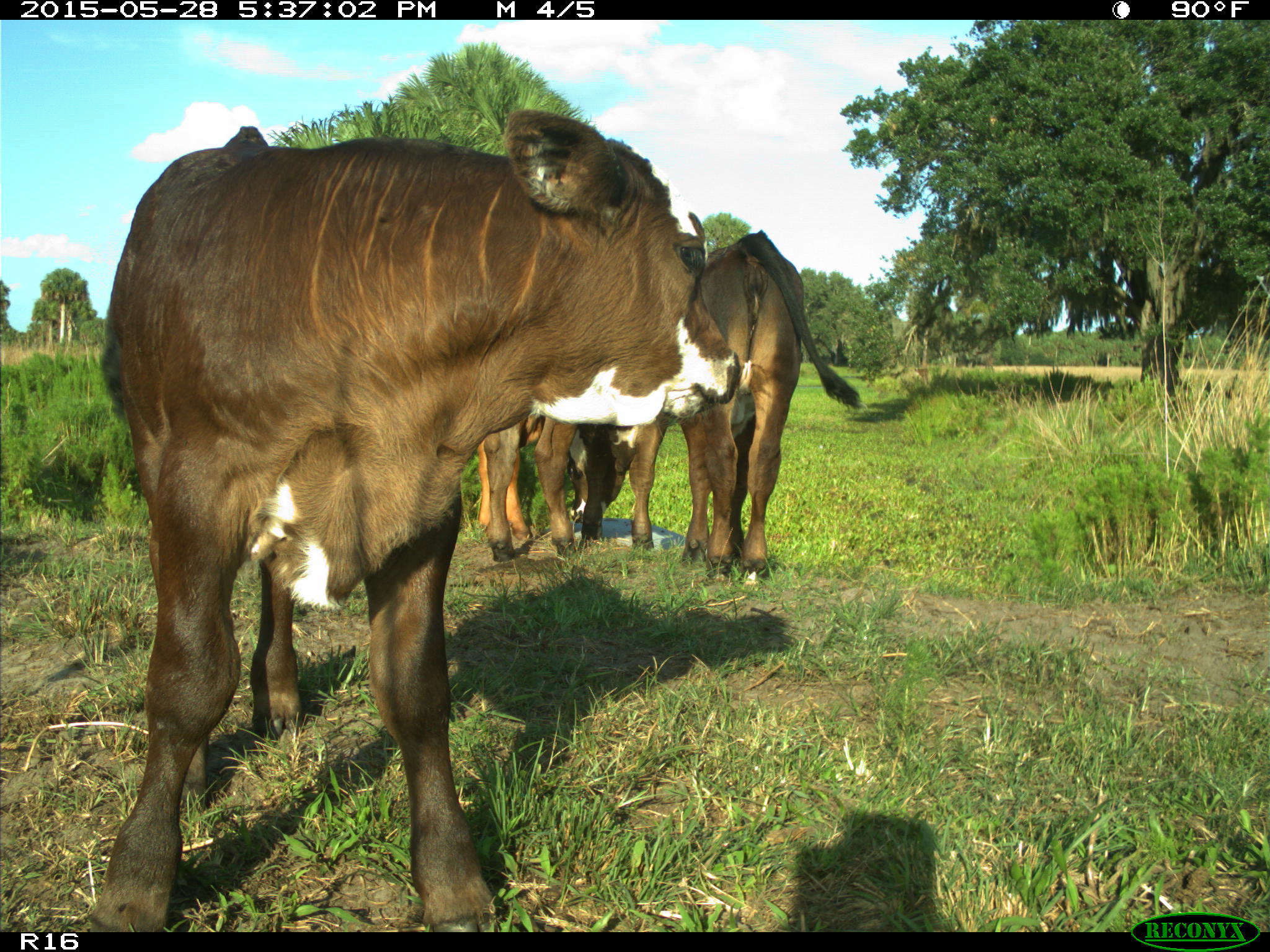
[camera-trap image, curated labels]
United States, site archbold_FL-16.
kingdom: Animalia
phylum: Chordata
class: Mammalia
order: Artiodactyla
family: Bovidae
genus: Bos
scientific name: Bos taurus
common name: domestic cow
Bos taurus (domestic cow).